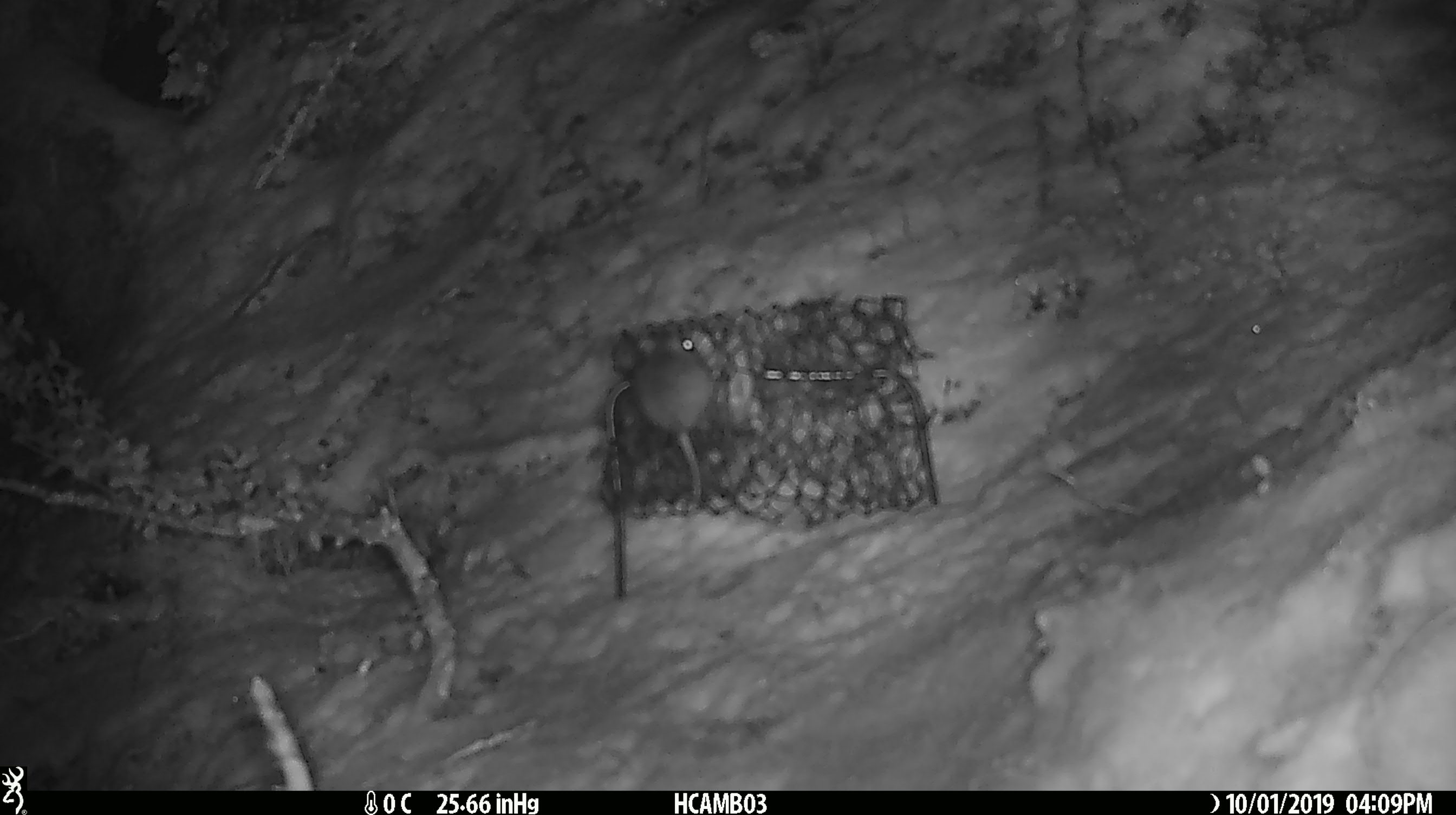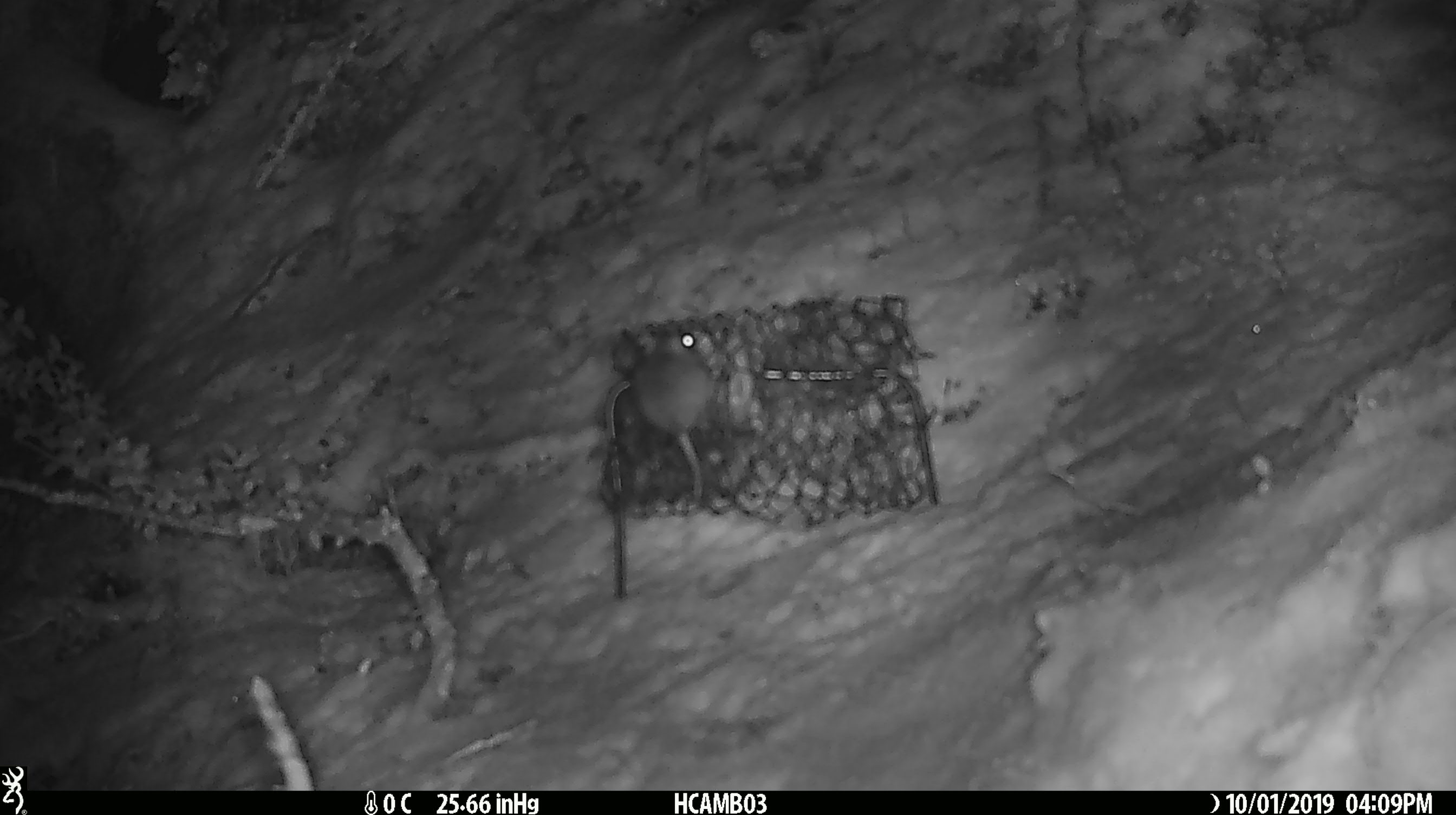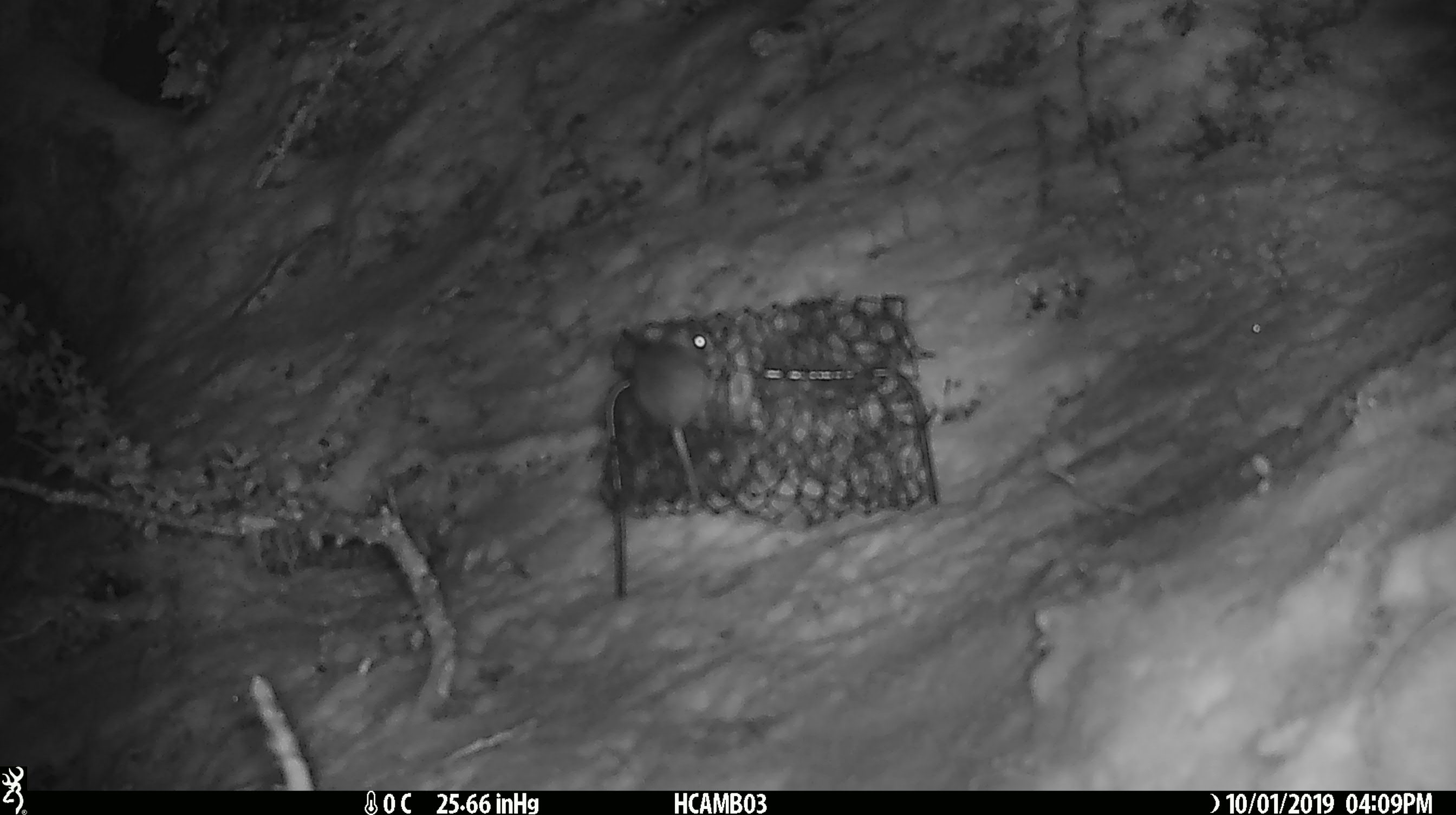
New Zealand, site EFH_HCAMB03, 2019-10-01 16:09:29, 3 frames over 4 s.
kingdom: Animalia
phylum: Chordata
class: Mammalia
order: Rodentia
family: Muridae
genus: Mus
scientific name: Mus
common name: mouse